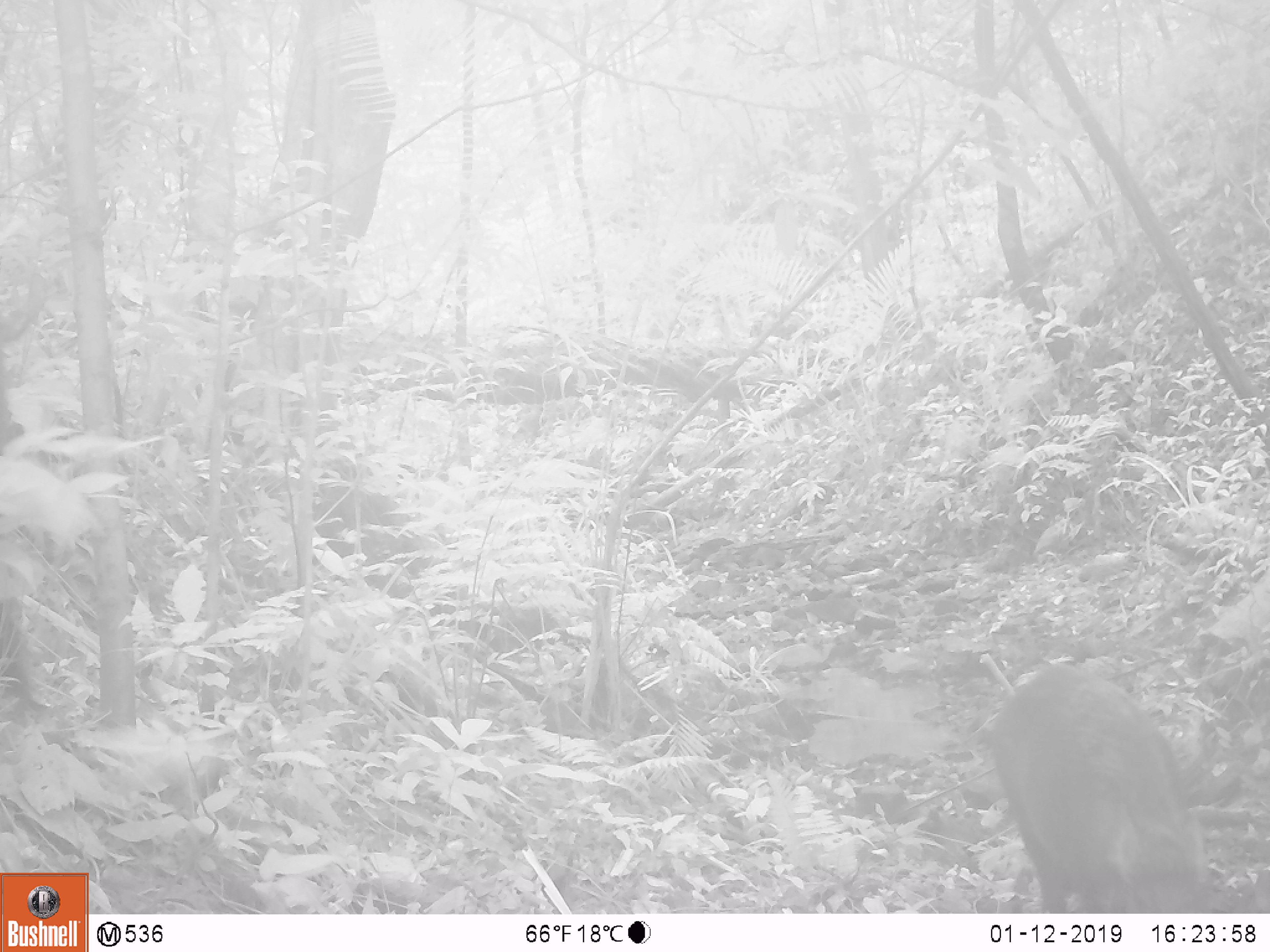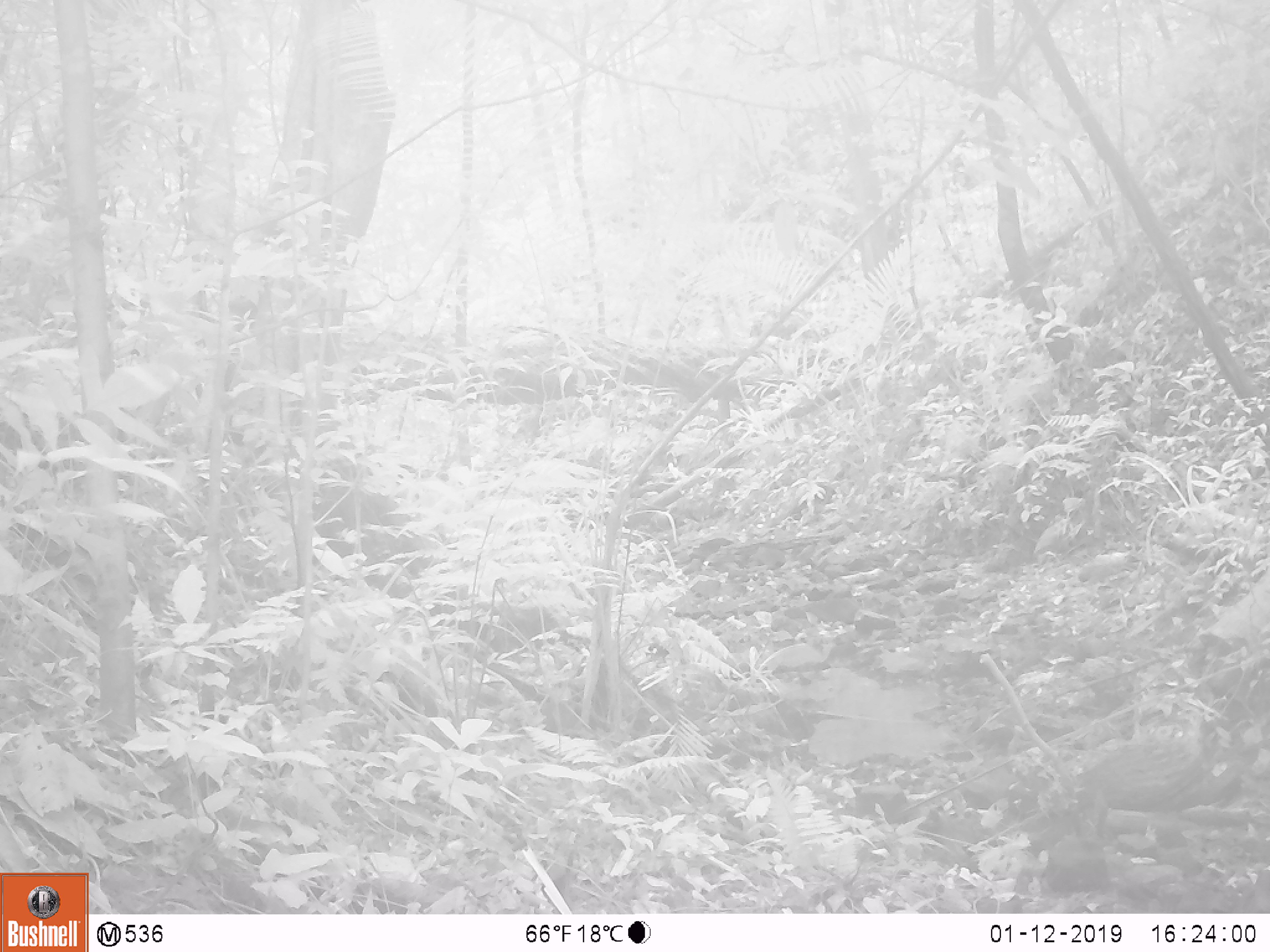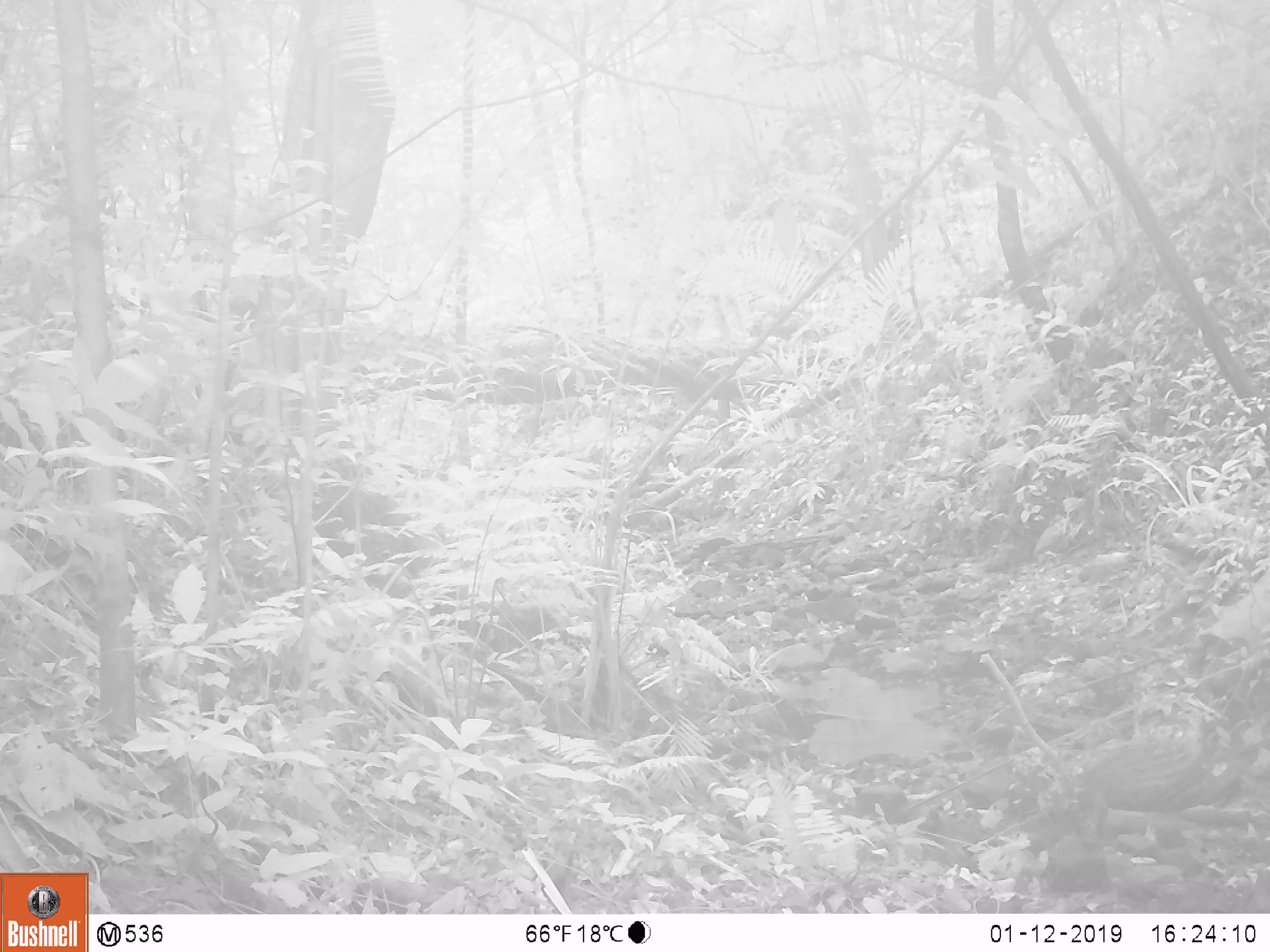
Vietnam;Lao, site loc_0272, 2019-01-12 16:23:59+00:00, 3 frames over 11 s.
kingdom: Animalia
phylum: Chordata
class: Mammalia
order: Artiodactyla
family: Suidae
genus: Sus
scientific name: Sus scrofa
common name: eurasian wild pig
Eurasian wild pig (Sus scrofa). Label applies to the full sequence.